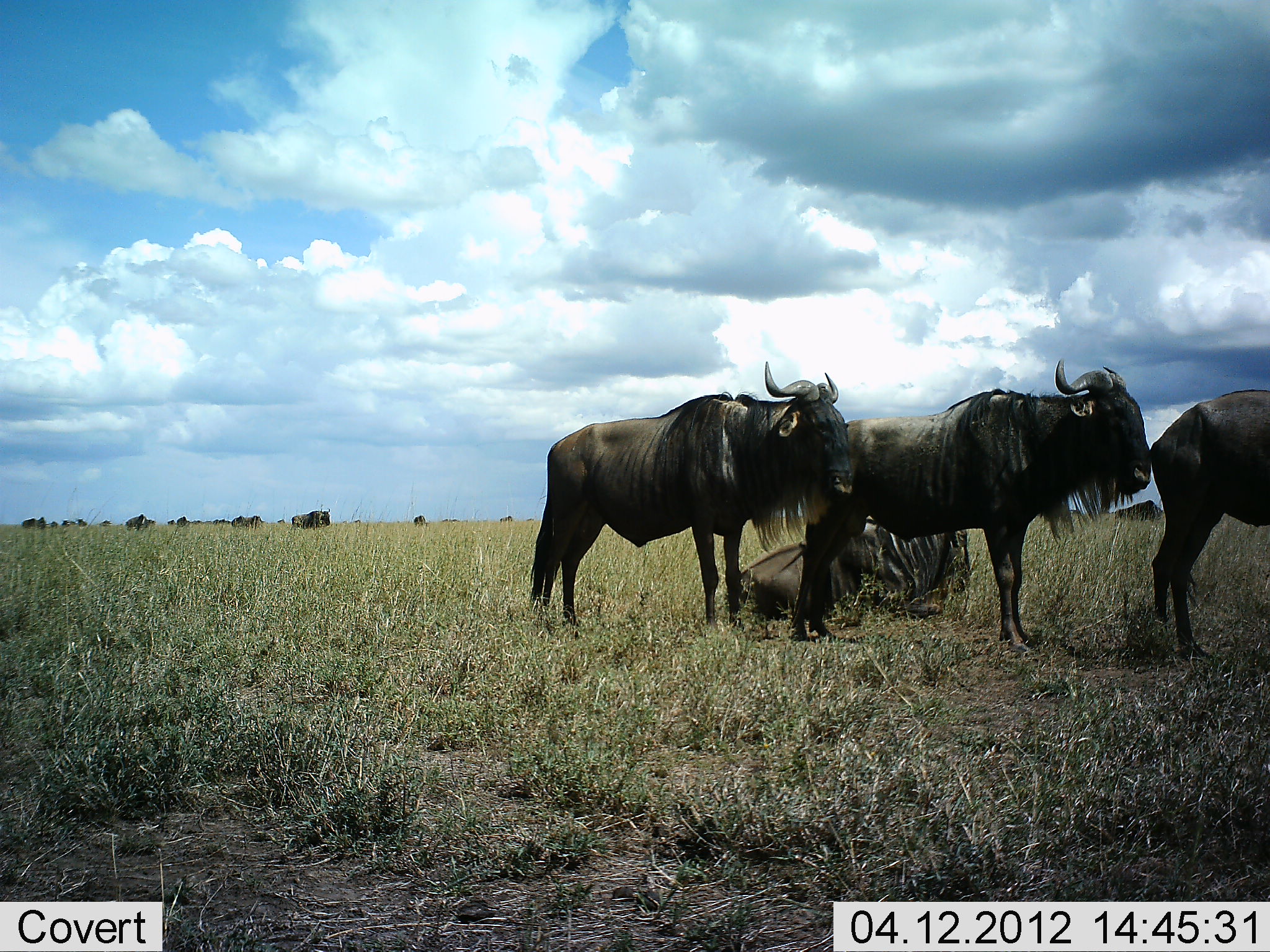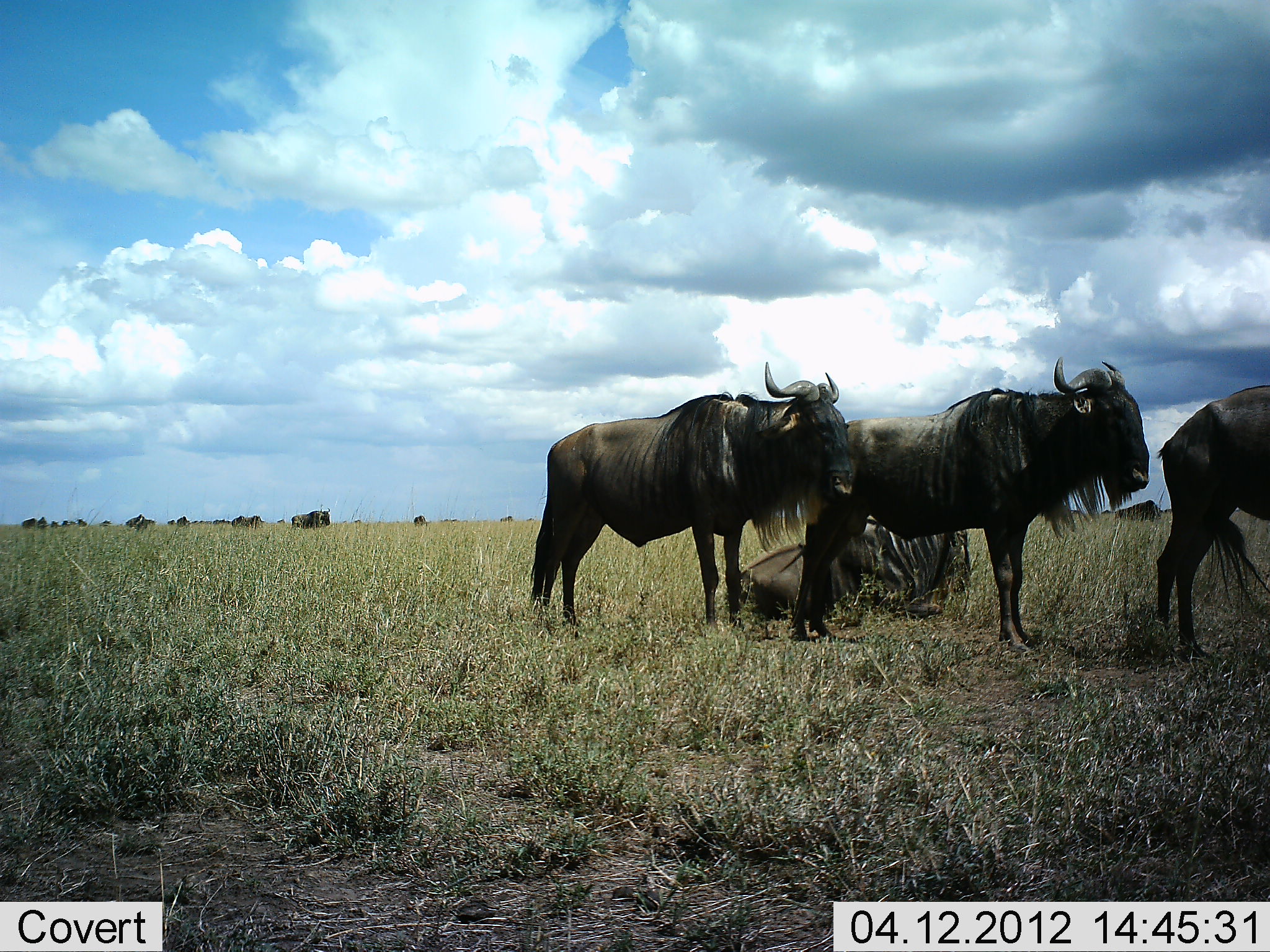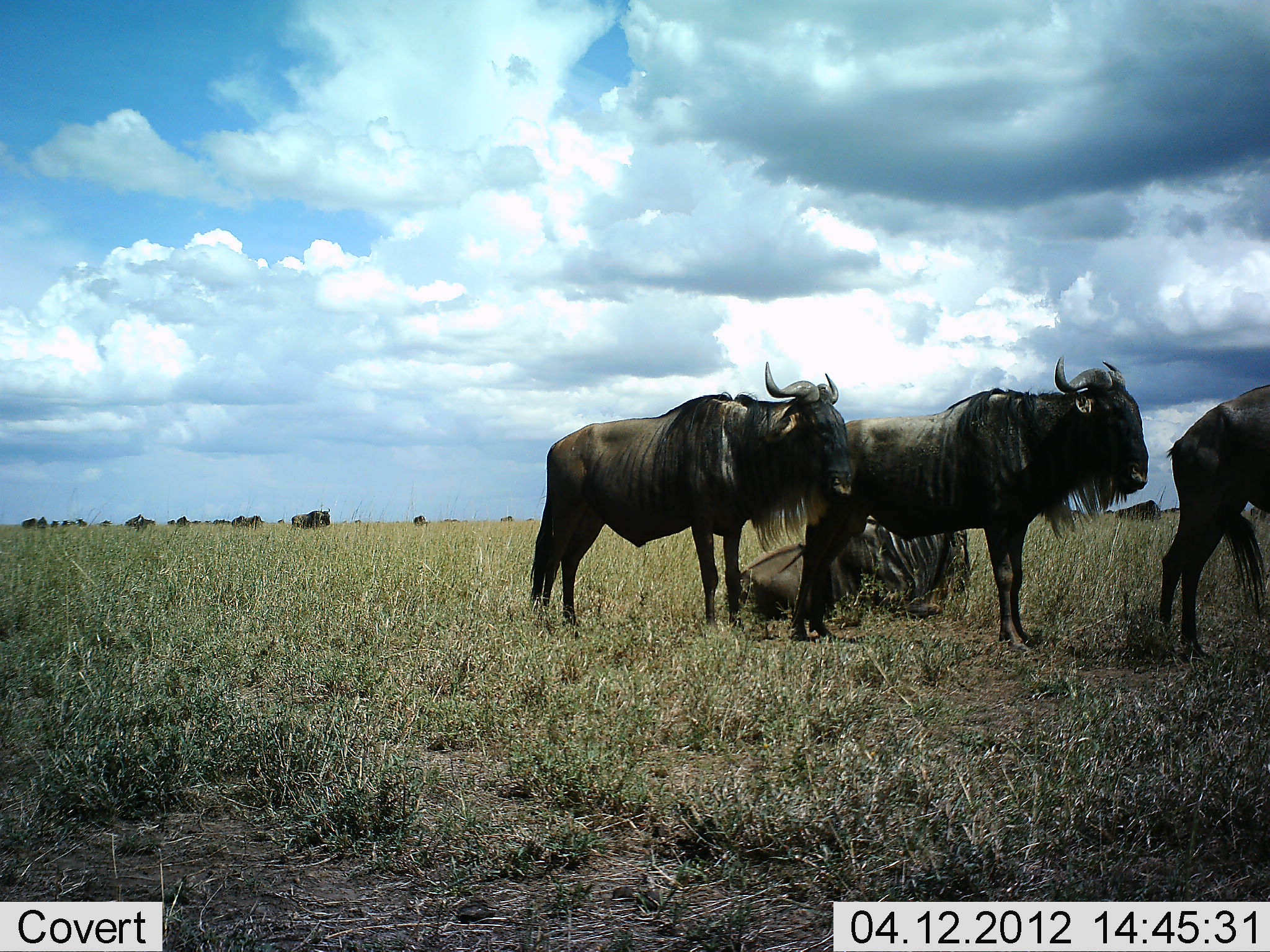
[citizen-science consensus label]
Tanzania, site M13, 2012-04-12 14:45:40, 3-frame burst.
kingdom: Animalia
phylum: Chordata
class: Mammalia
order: Artiodactyla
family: Bovidae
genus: Connochaetes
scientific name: Connochaetes taurinus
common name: blue wildebeest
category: wildebeest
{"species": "wildebeest (blue wildebeest) (Connochaetes taurinus)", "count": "11-50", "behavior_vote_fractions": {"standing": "89%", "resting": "83%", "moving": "11%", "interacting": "0%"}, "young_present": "0%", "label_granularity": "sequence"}